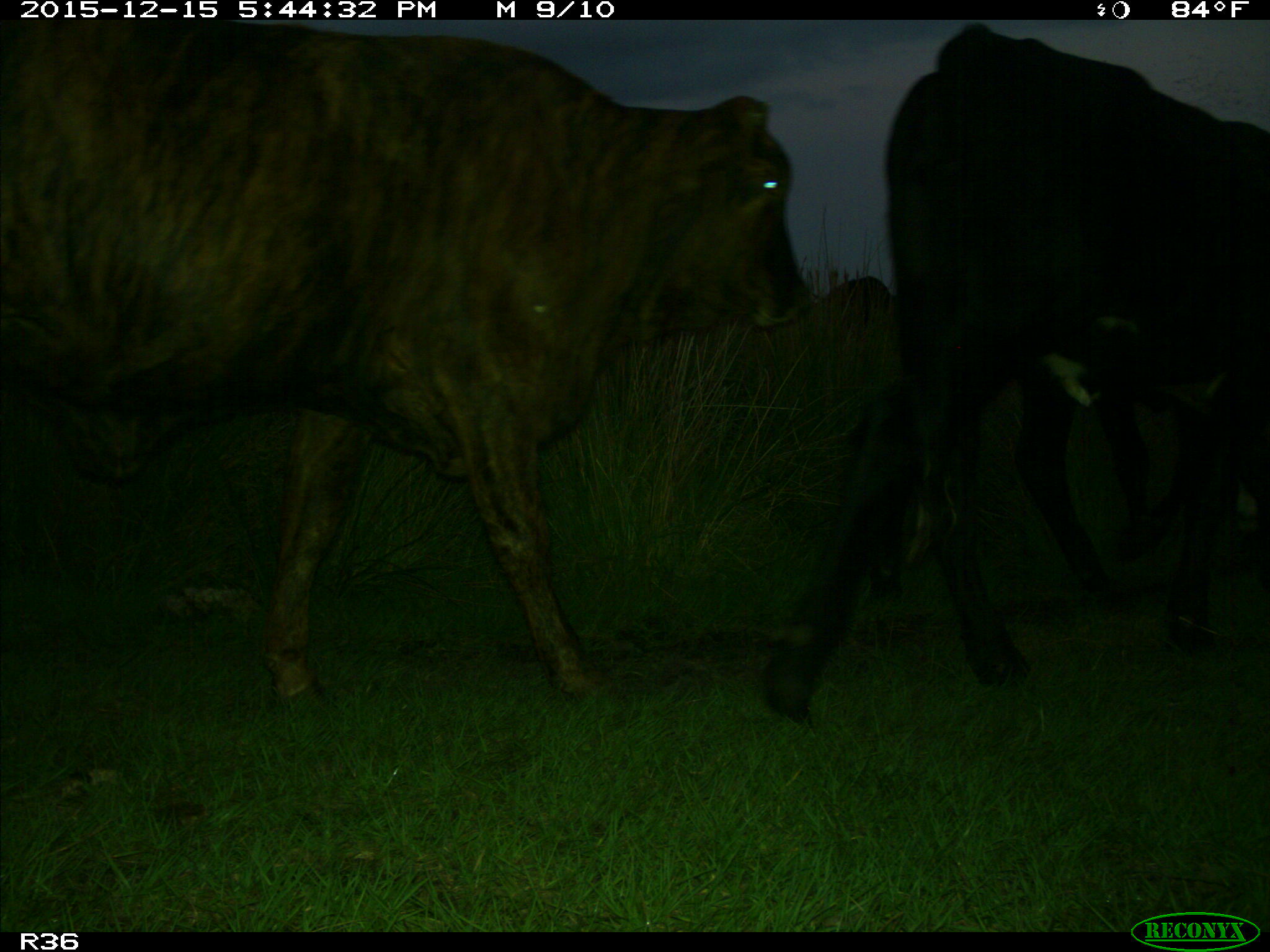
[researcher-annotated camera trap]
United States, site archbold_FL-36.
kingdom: Animalia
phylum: Chordata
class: Mammalia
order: Artiodactyla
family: Bovidae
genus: Bos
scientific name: Bos taurus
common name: domestic cow